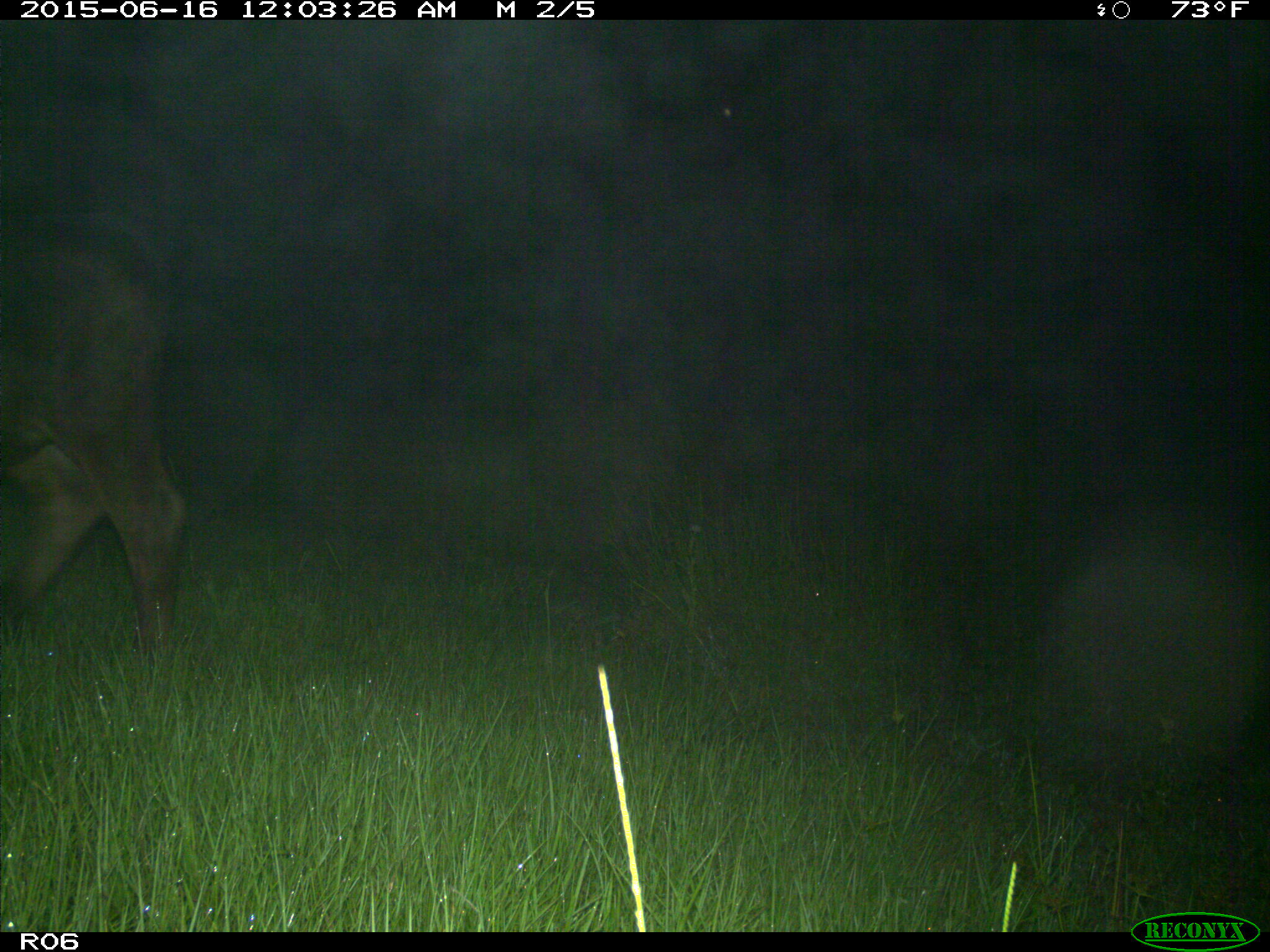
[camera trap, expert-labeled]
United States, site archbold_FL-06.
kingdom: Animalia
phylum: Chordata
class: Mammalia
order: Artiodactyla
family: Bovidae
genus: Bos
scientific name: Bos taurus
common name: domestic cow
Bos taurus (domestic cow).